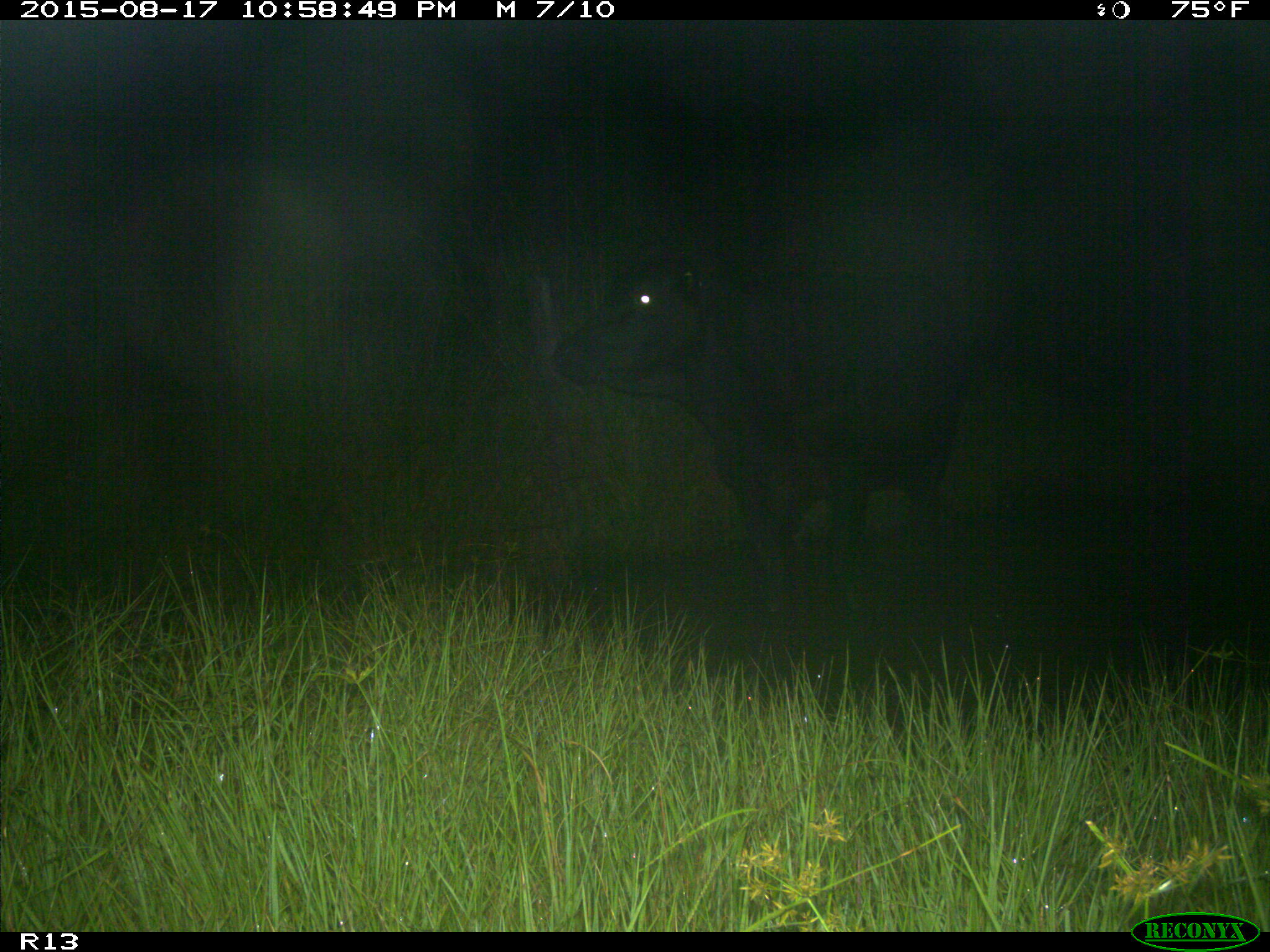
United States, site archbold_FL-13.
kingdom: Animalia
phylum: Chordata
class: Mammalia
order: Artiodactyla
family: Bovidae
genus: Bos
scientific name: Bos taurus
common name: domestic cow